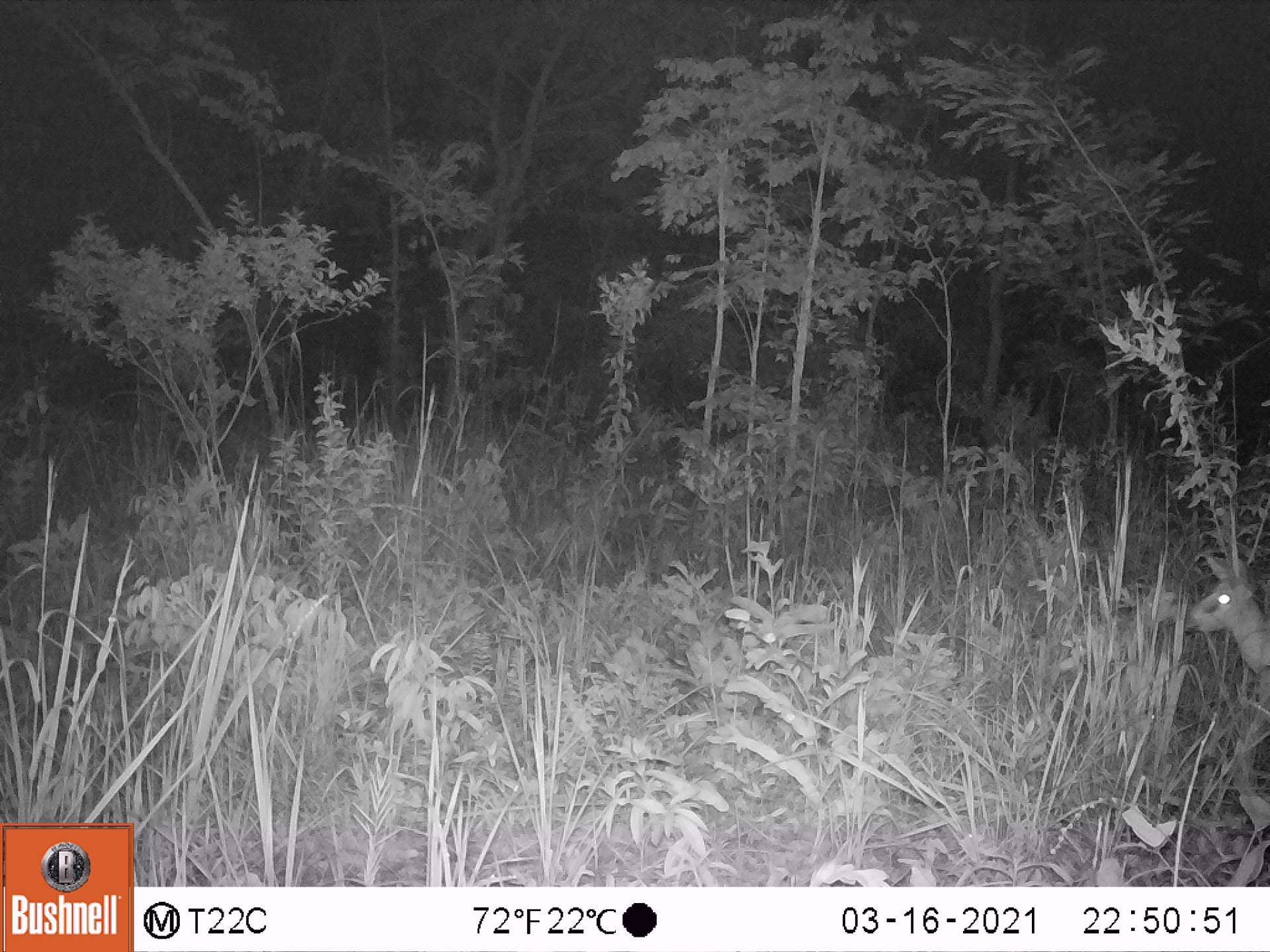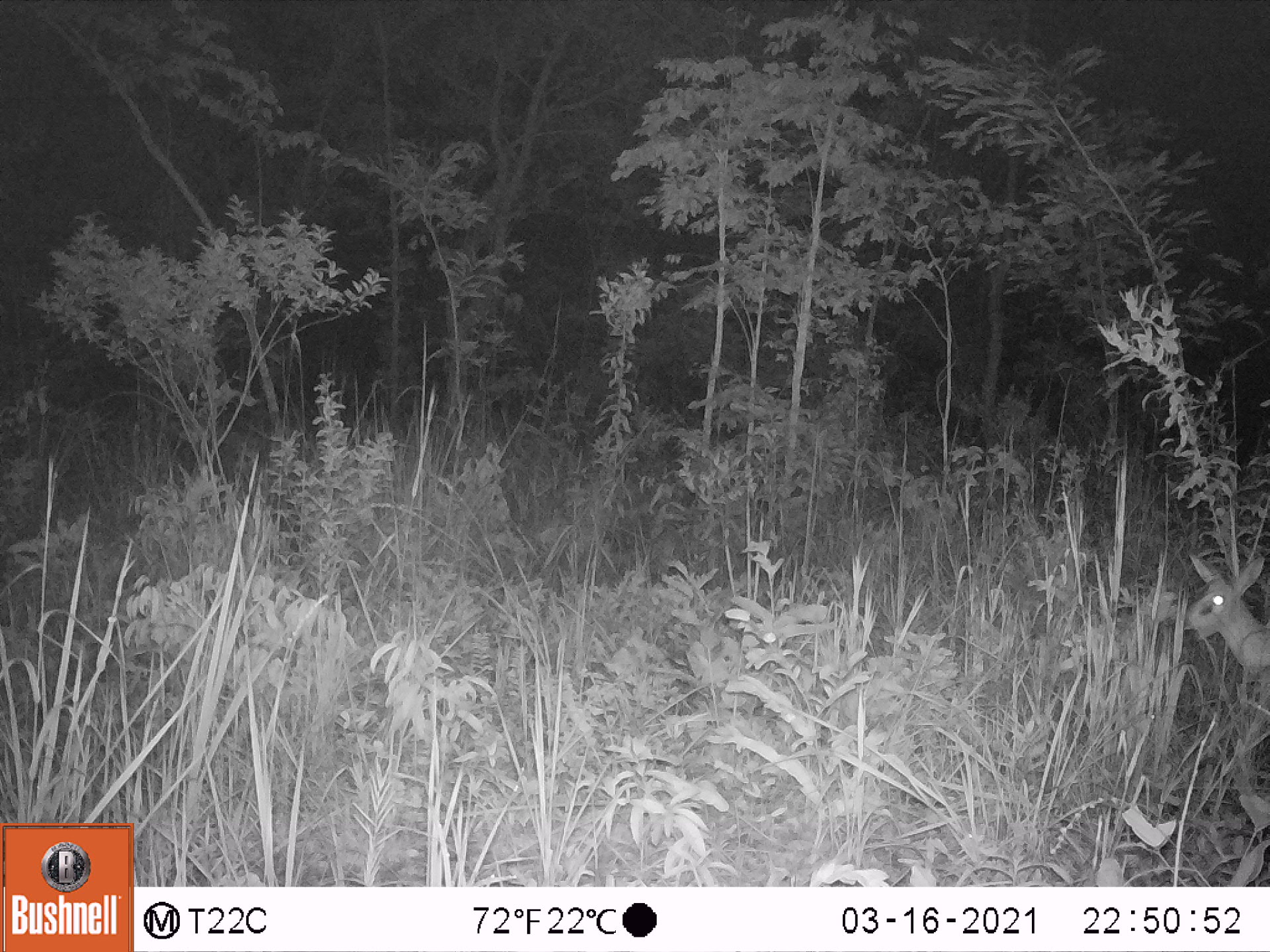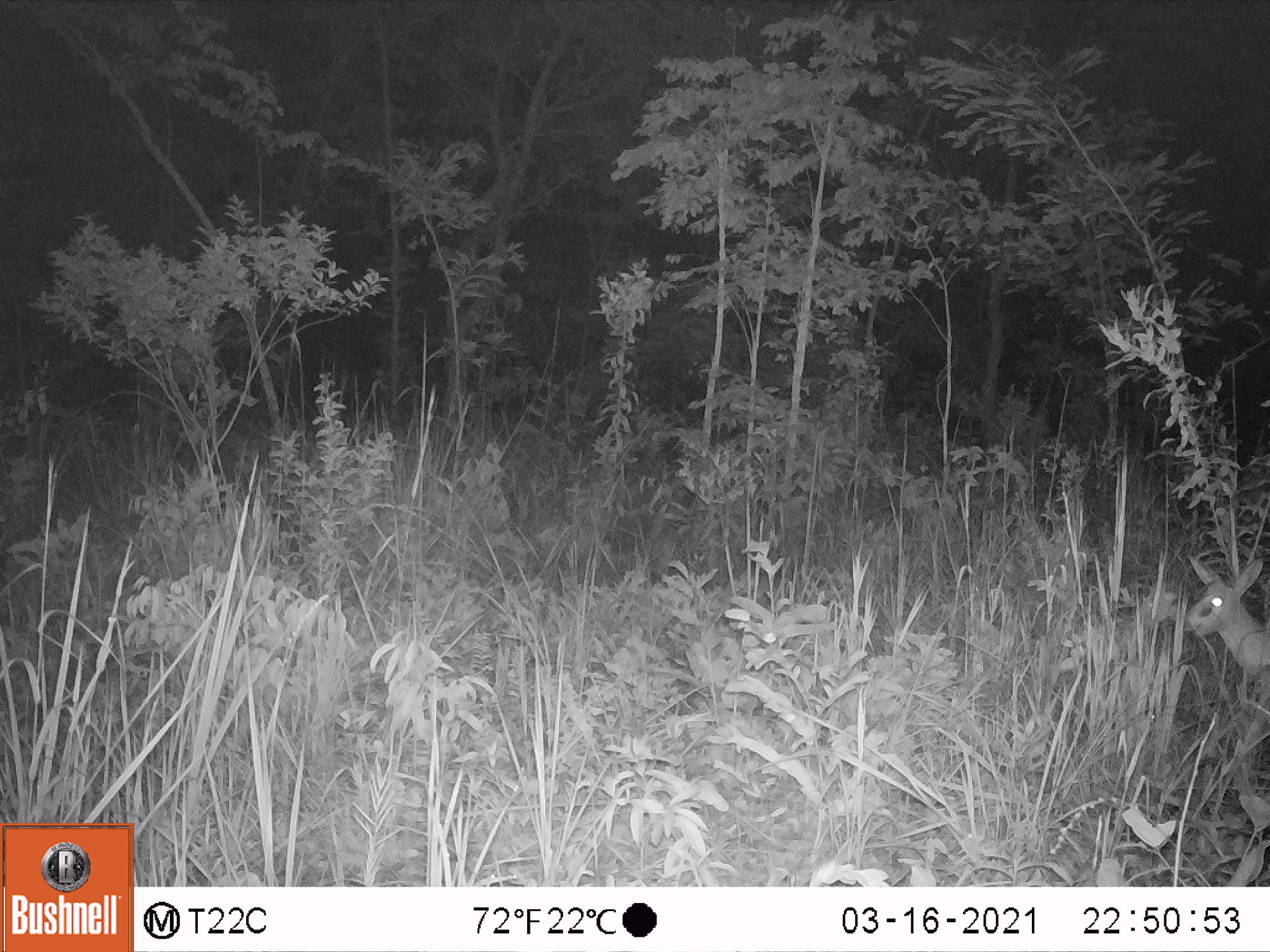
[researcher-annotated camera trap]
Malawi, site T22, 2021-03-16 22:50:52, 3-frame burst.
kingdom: Animalia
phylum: Chordata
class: Mammalia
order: Artiodactyla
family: Bovidae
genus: Sylvicapra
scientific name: Sylvicapra grimmia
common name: common duiker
Common duiker (Sylvicapra grimmia), count 1.